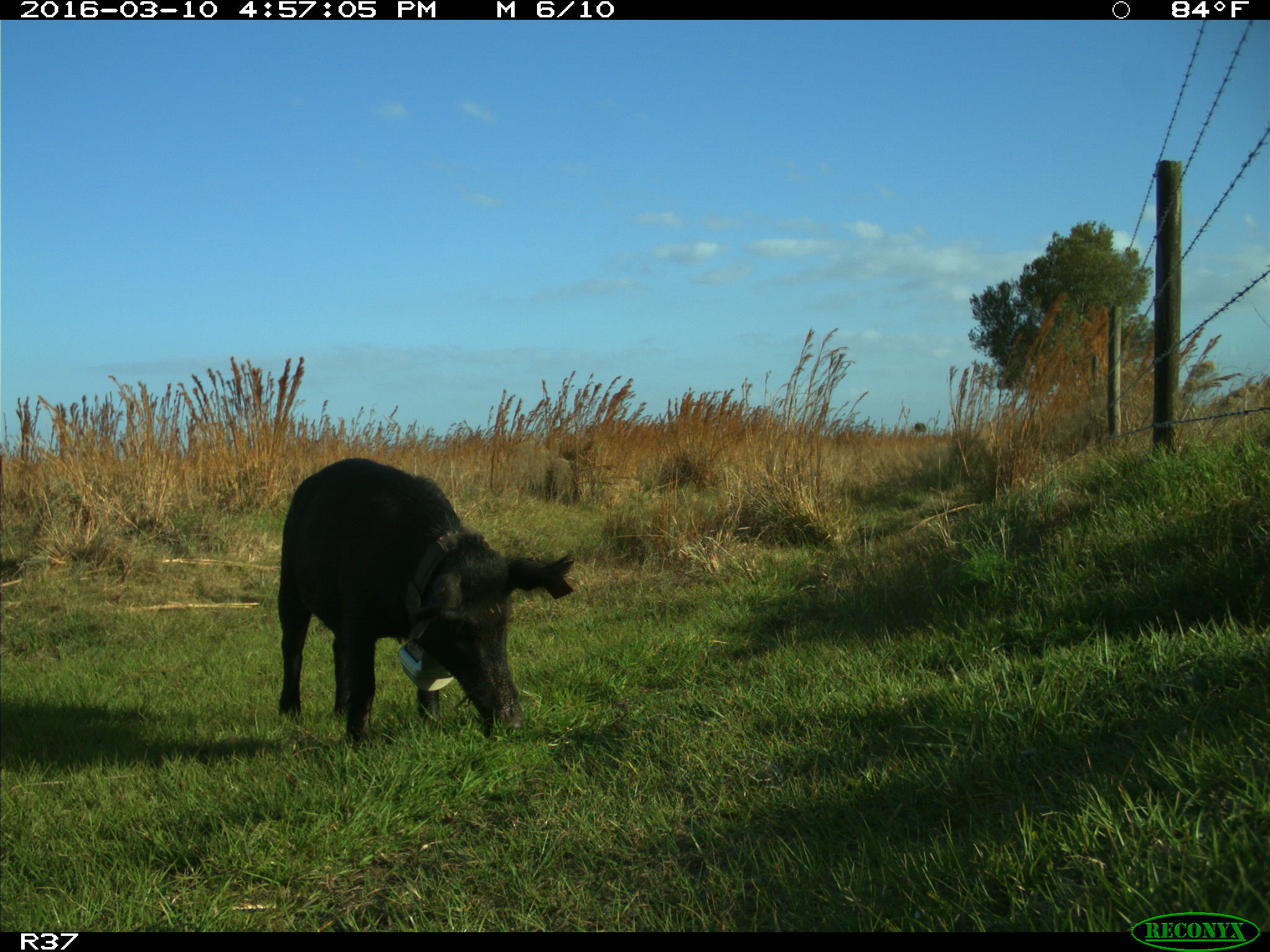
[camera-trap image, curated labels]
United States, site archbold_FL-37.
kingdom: Animalia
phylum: Chordata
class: Mammalia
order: Artiodactyla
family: Suidae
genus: Sus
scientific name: Sus scrofa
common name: wild boar